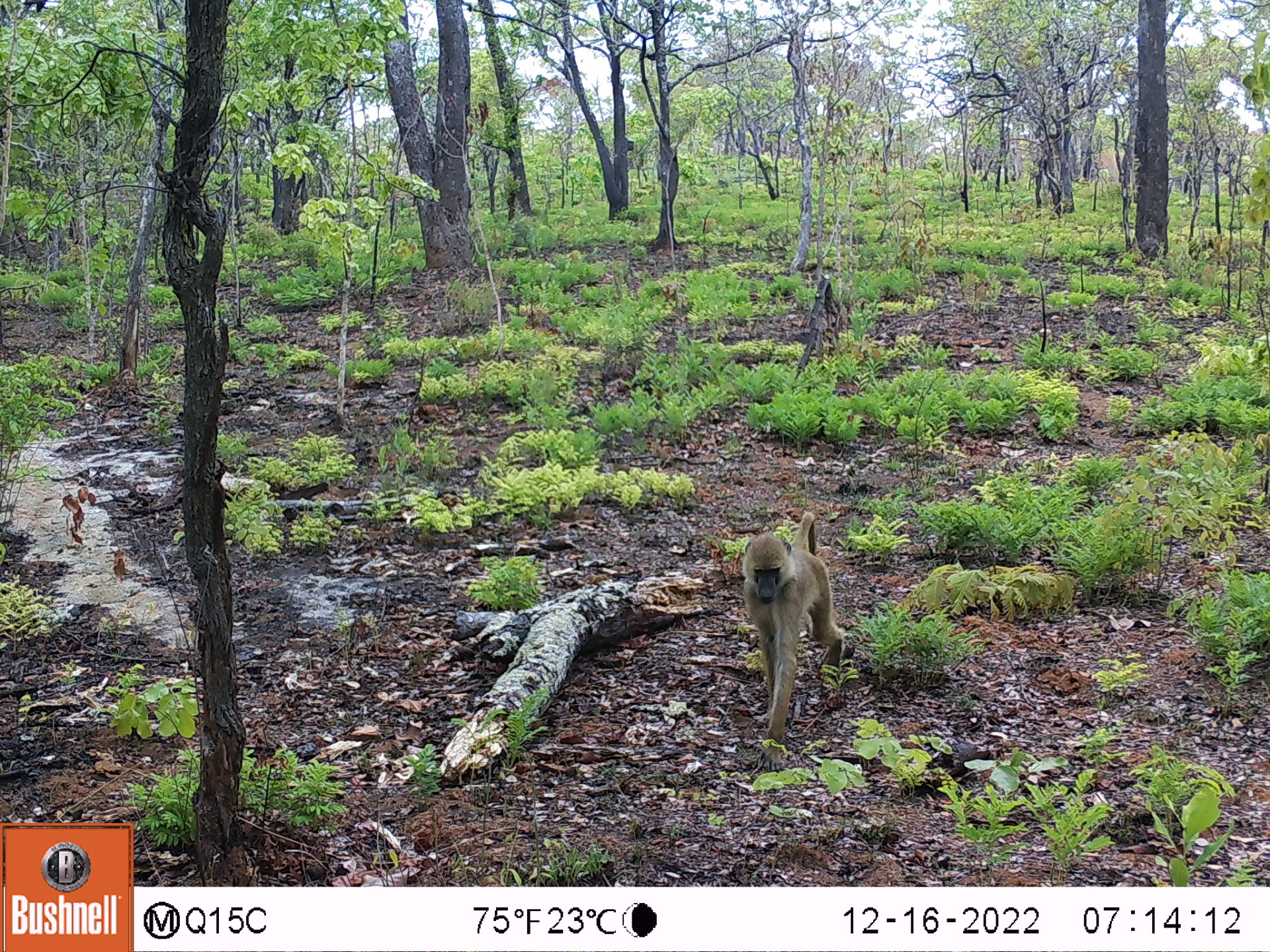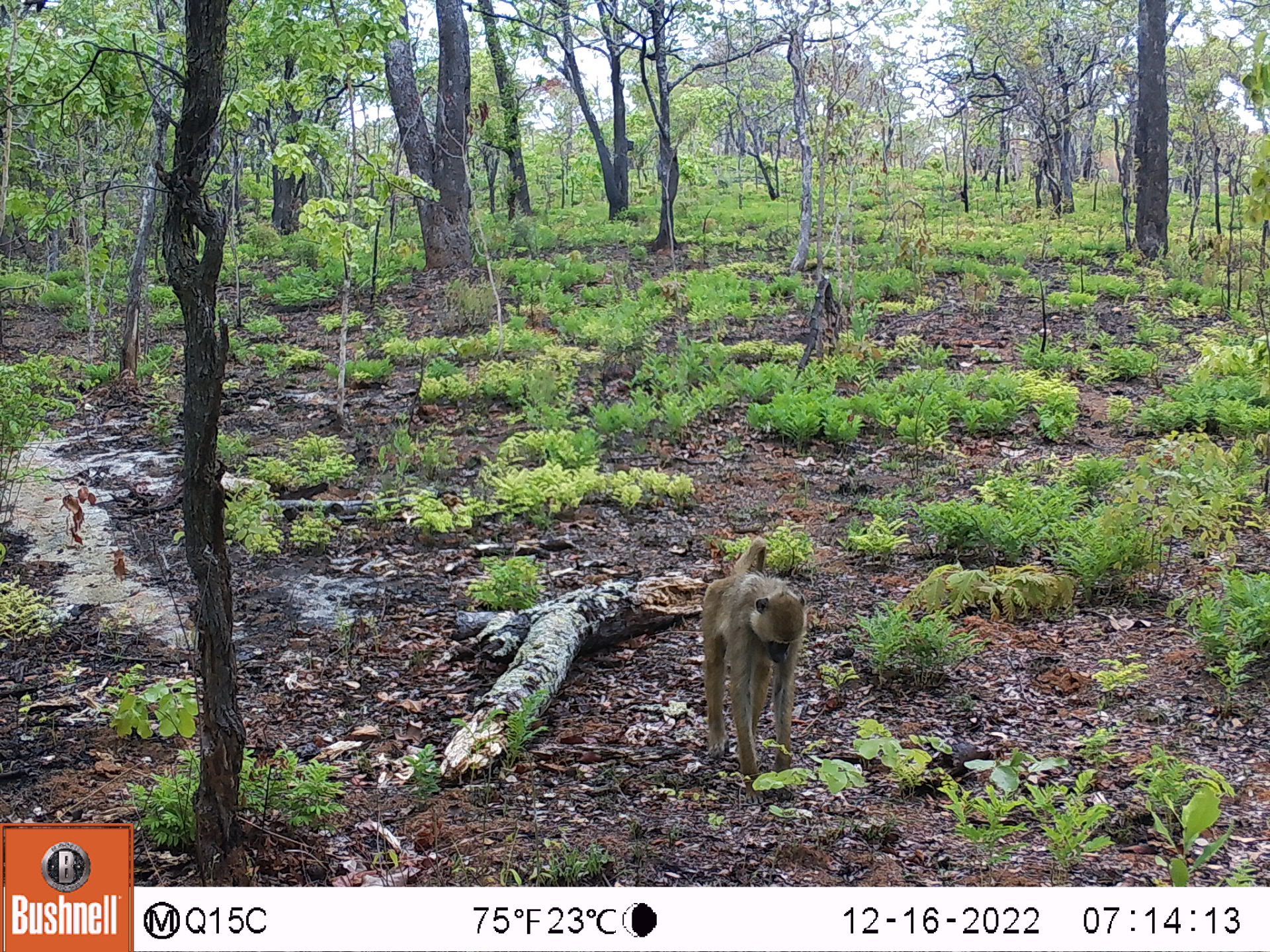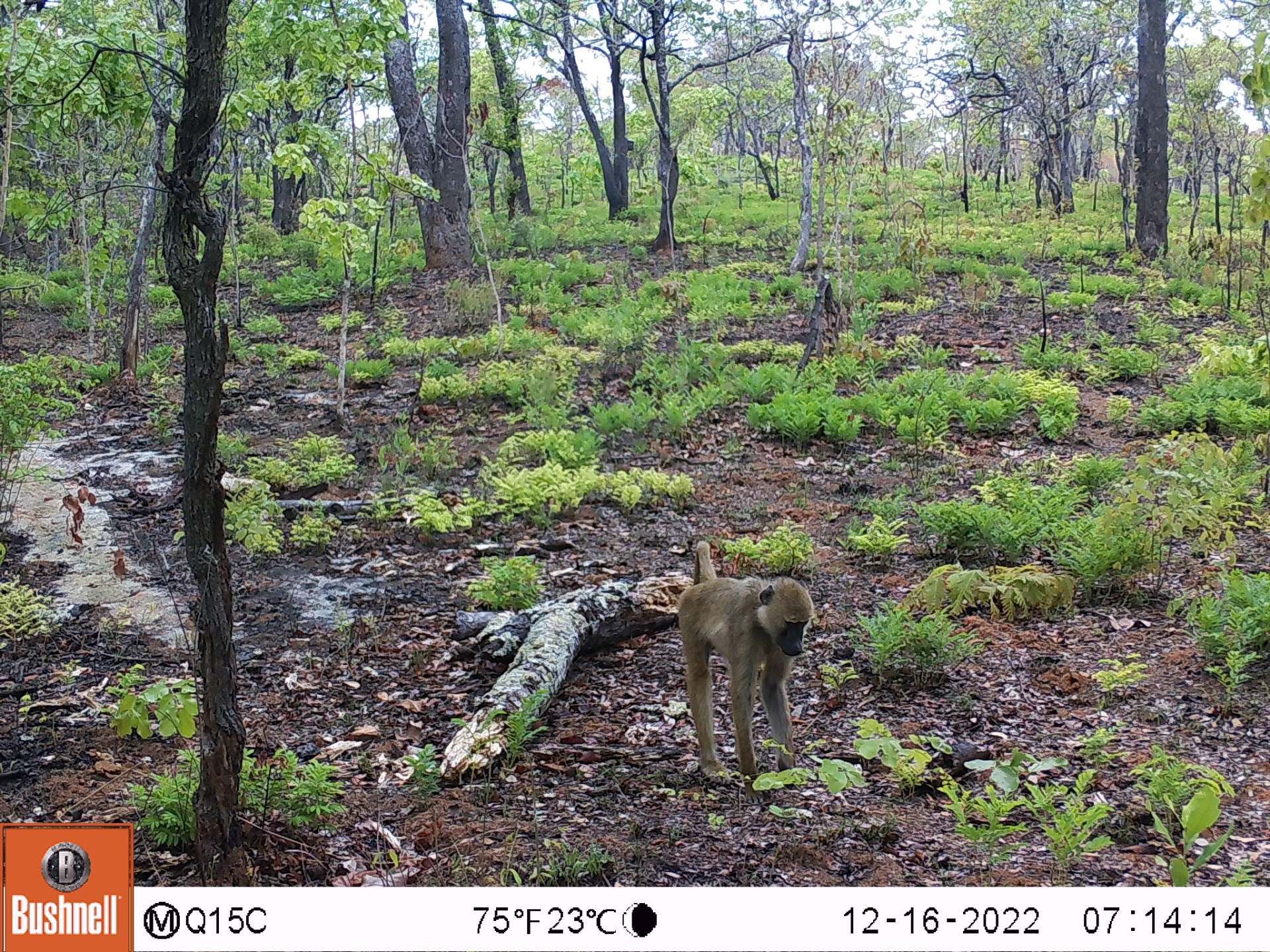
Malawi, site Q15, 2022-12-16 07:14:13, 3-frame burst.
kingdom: Animalia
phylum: Chordata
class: Mammalia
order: Primates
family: Cercopithecidae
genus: Papio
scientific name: Papio cynocephalus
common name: yellow baboon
Yellow baboon (Papio cynocephalus), count 1.